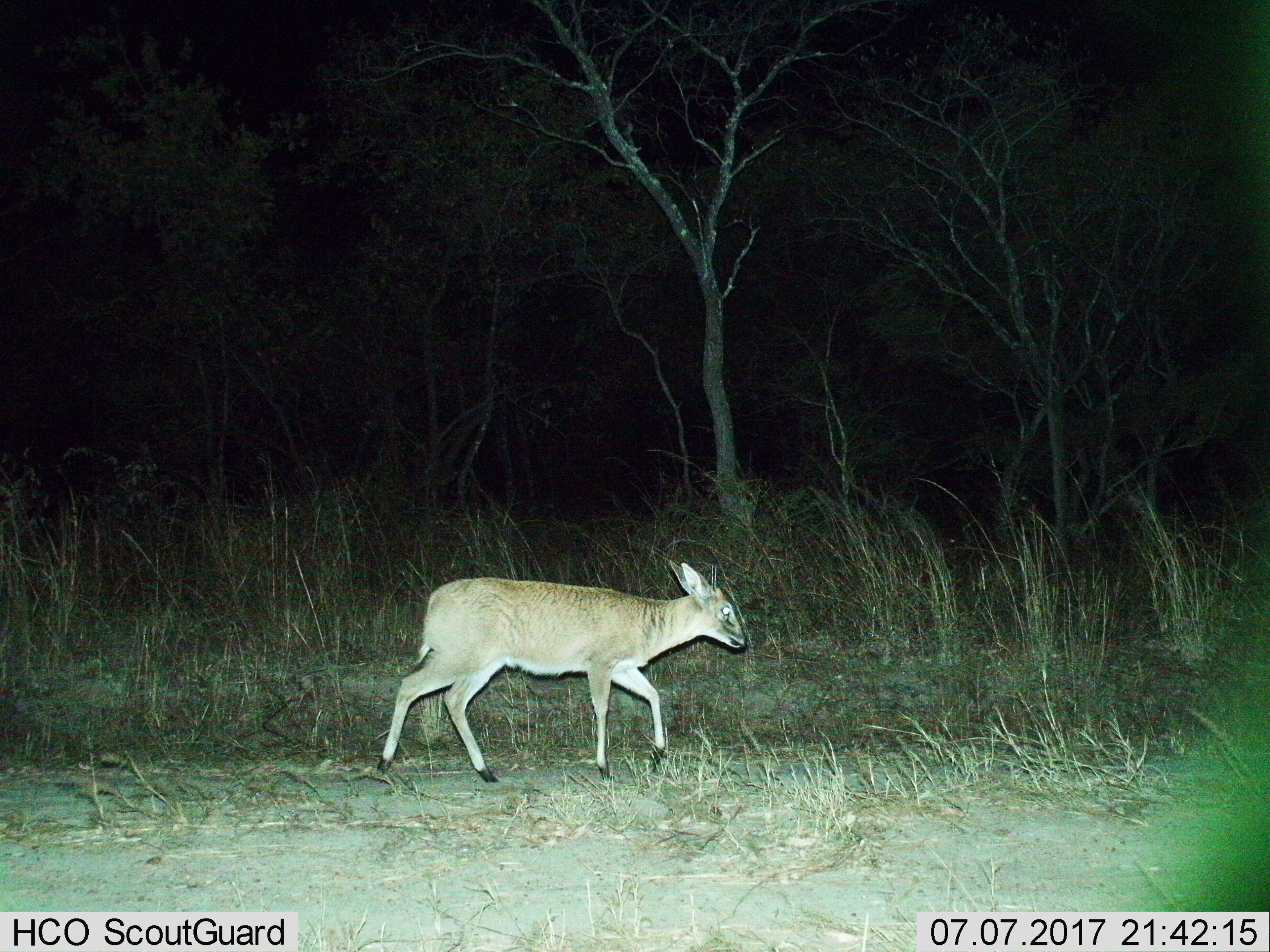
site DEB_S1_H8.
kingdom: Animalia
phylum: Chordata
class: Mammalia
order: Artiodactyla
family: Bovidae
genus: Sylvicapra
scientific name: Sylvicapra grimmia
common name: common duiker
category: duikercommongrey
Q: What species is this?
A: Duikercommongrey (common duiker) (Sylvicapra grimmia).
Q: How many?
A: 1.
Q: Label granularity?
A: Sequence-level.